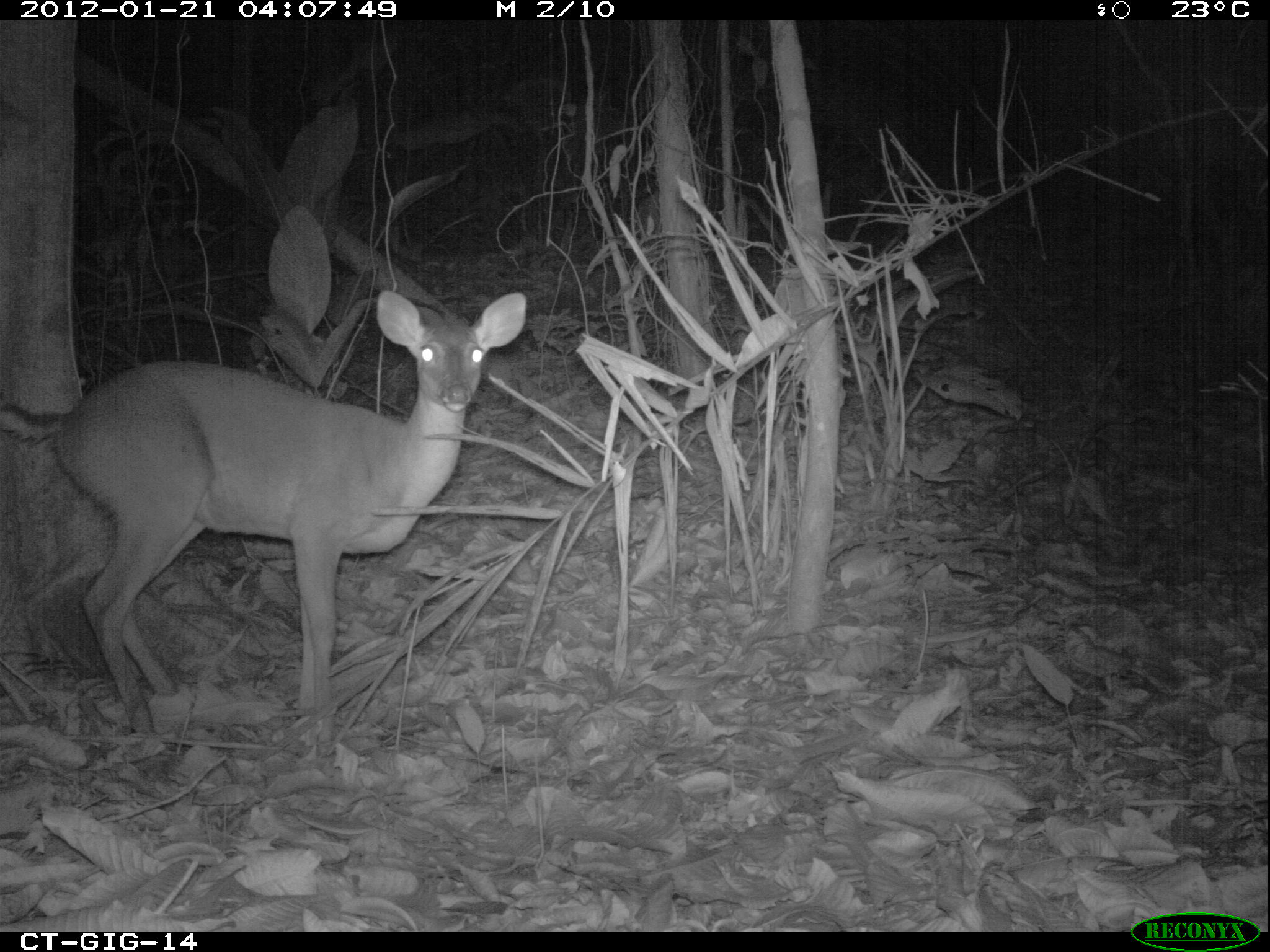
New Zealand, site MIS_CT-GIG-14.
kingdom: Animalia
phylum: Chordata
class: Mammalia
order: Artiodactyla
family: Cervidae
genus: Odocoileus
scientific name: Odocoileus virginianus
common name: white-tailed deer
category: white tailed deer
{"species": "white tailed deer (white-tailed deer) (Odocoileus virginianus)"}